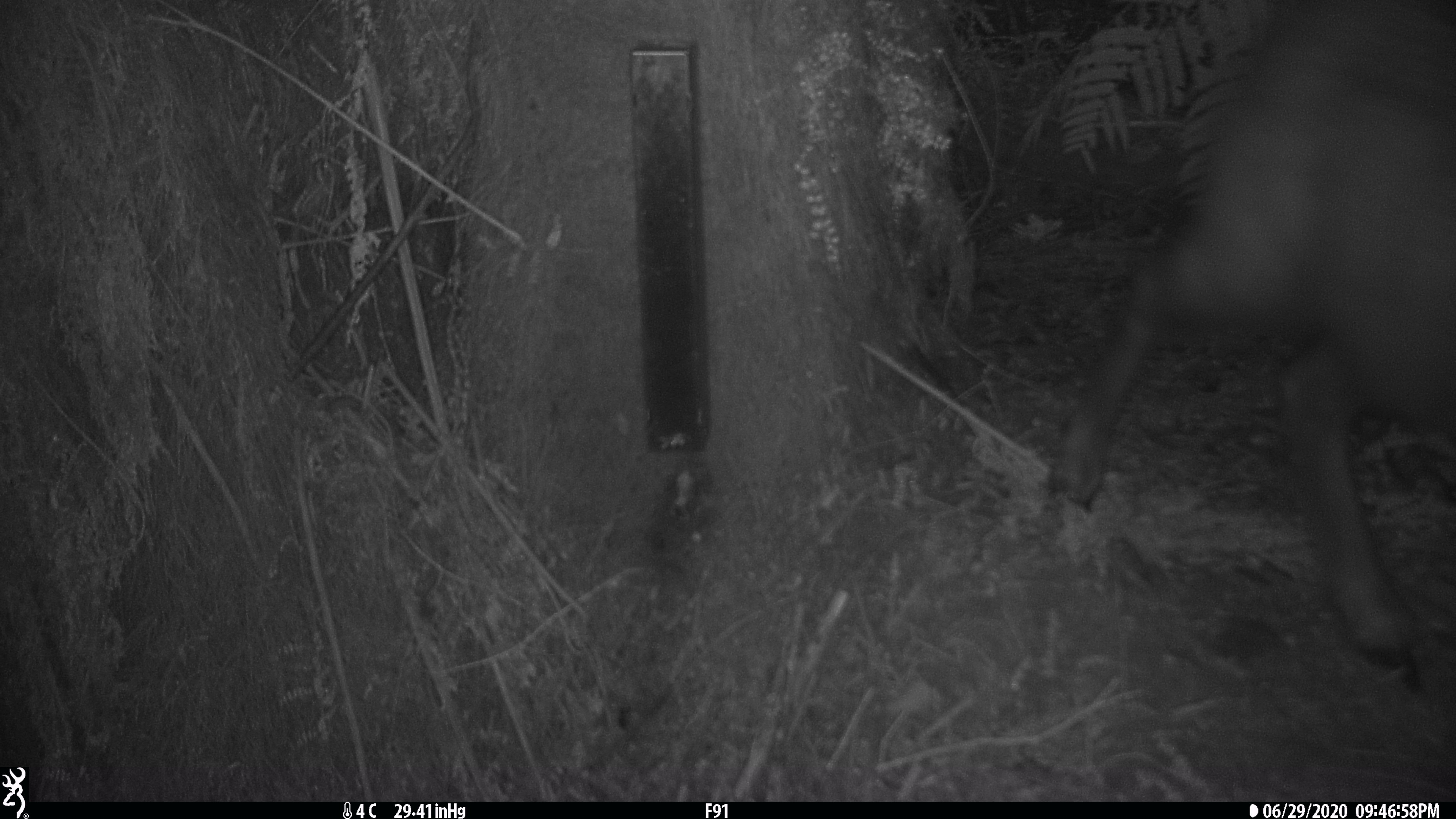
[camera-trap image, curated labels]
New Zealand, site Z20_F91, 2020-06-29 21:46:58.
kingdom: Animalia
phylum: Chordata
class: Mammalia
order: Artiodactyla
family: Bovidae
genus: Rupicapra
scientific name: Rupicapra rupicapra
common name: alpine chamois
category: chamois